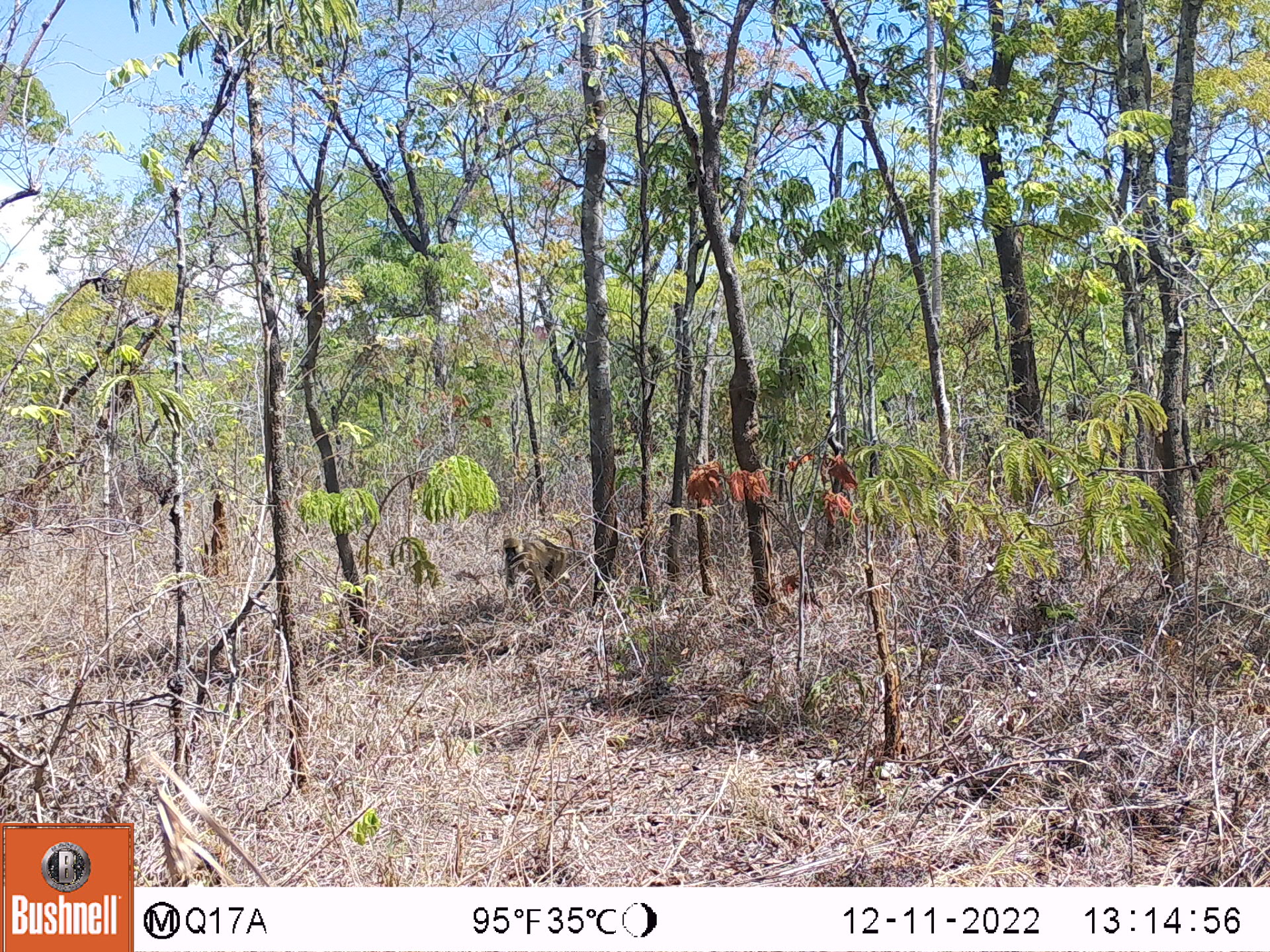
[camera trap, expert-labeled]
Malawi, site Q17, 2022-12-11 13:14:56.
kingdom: Animalia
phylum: Chordata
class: Mammalia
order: Primates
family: Cercopithecidae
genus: Papio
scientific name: Papio cynocephalus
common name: yellow baboon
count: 1